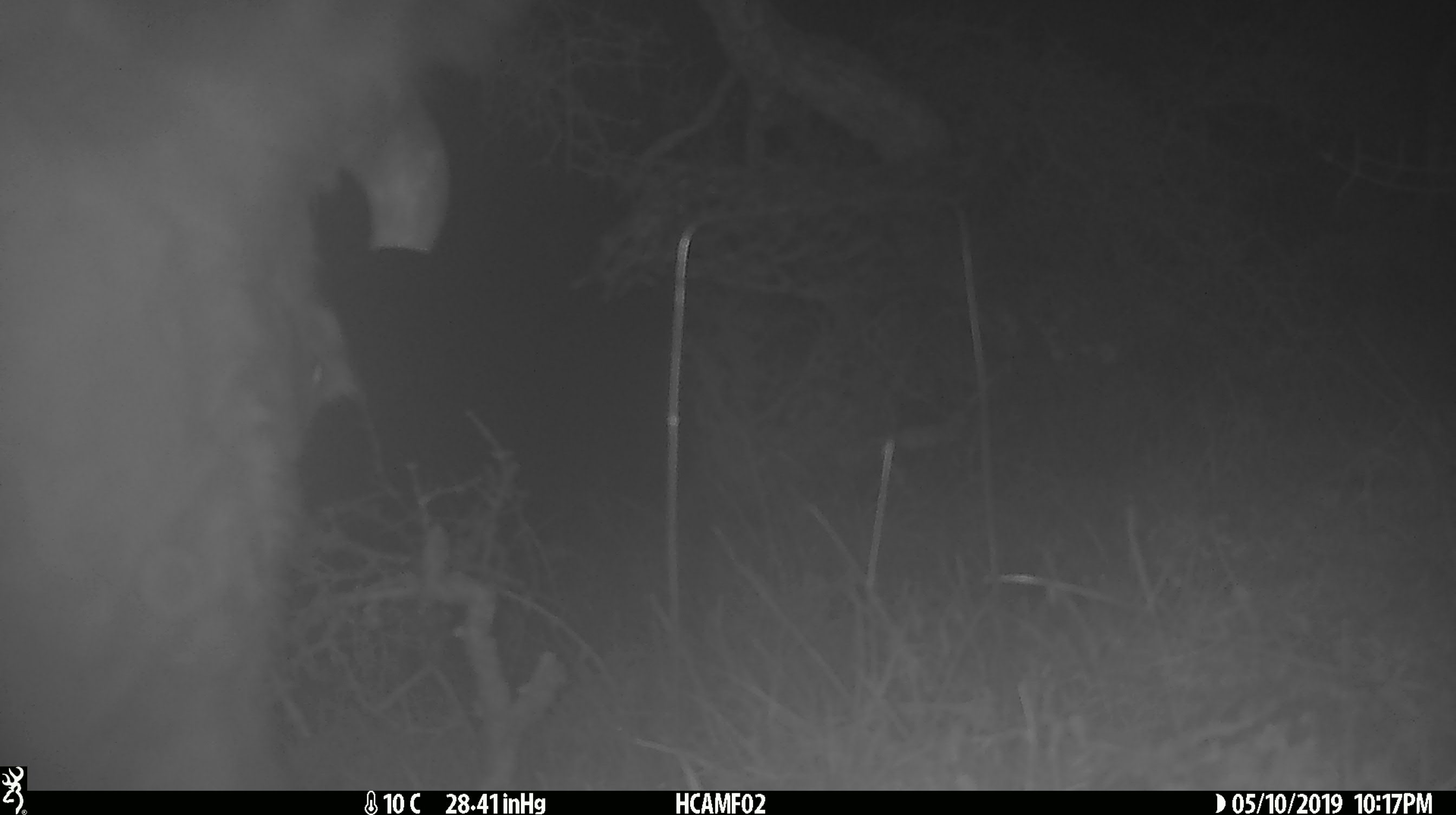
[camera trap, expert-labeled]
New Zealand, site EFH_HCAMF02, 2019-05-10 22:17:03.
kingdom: Animalia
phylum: Chordata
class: Mammalia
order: Artiodactyla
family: Bovidae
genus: Bos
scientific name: Bos taurus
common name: domestic cow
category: cow